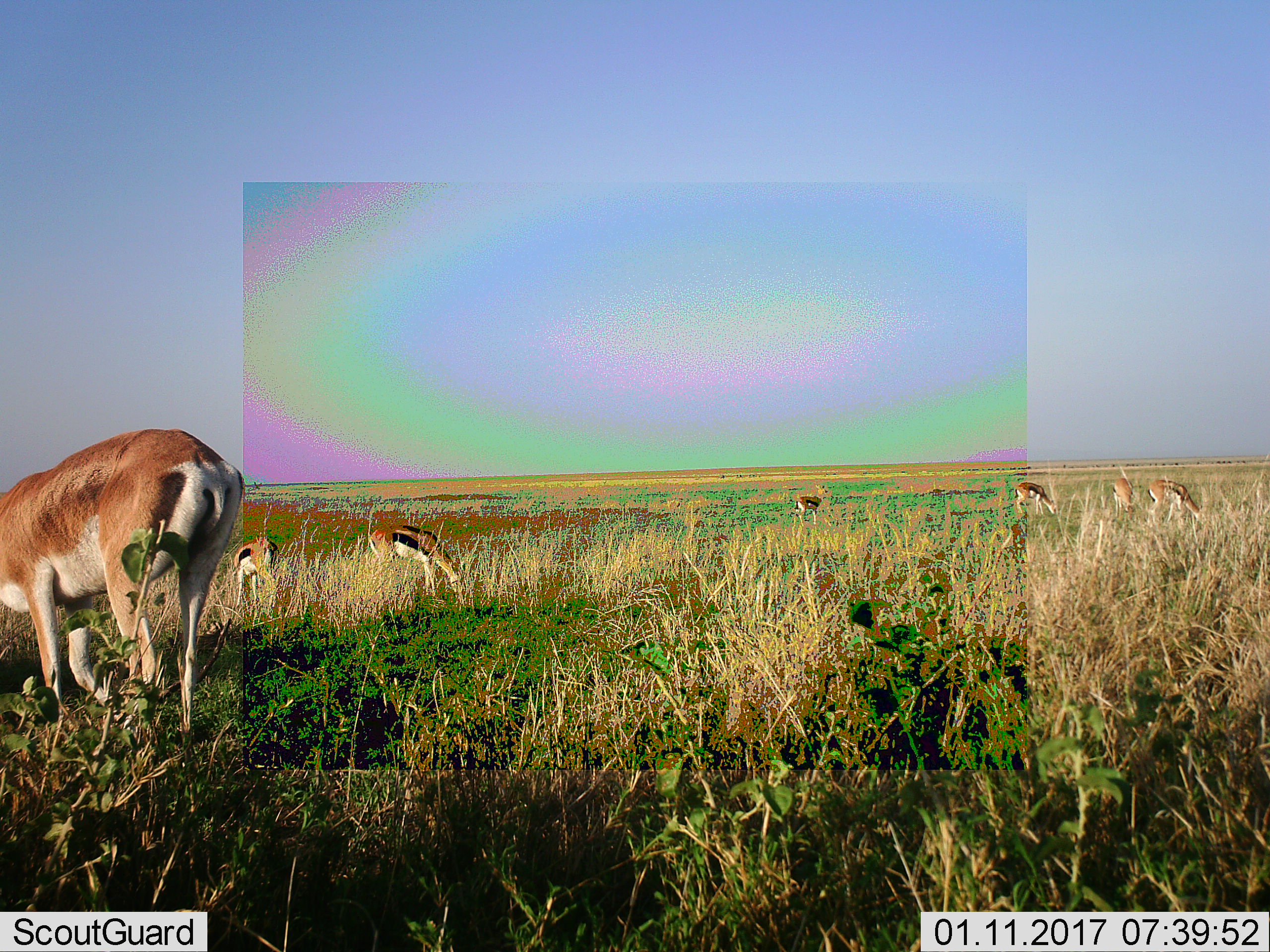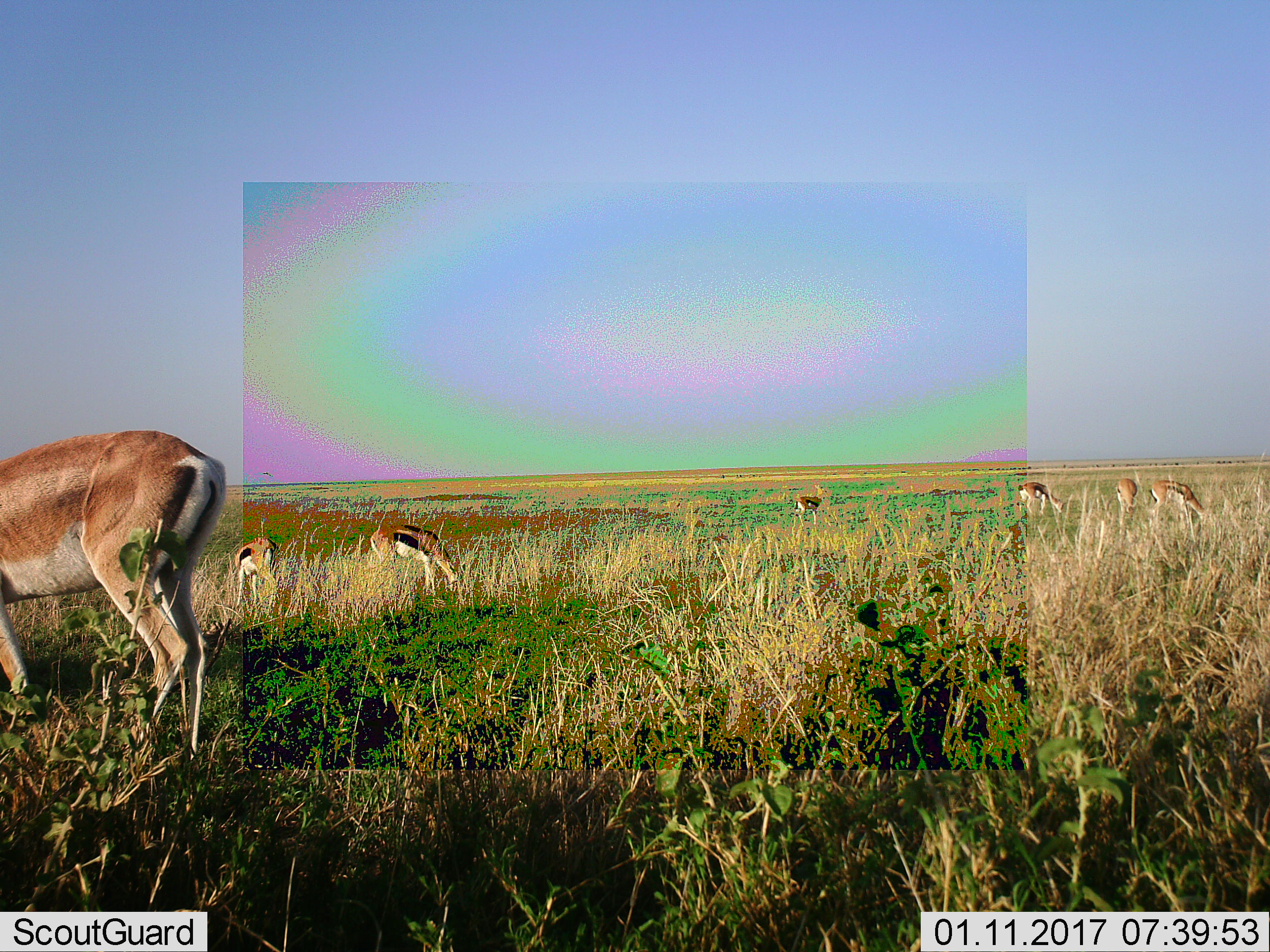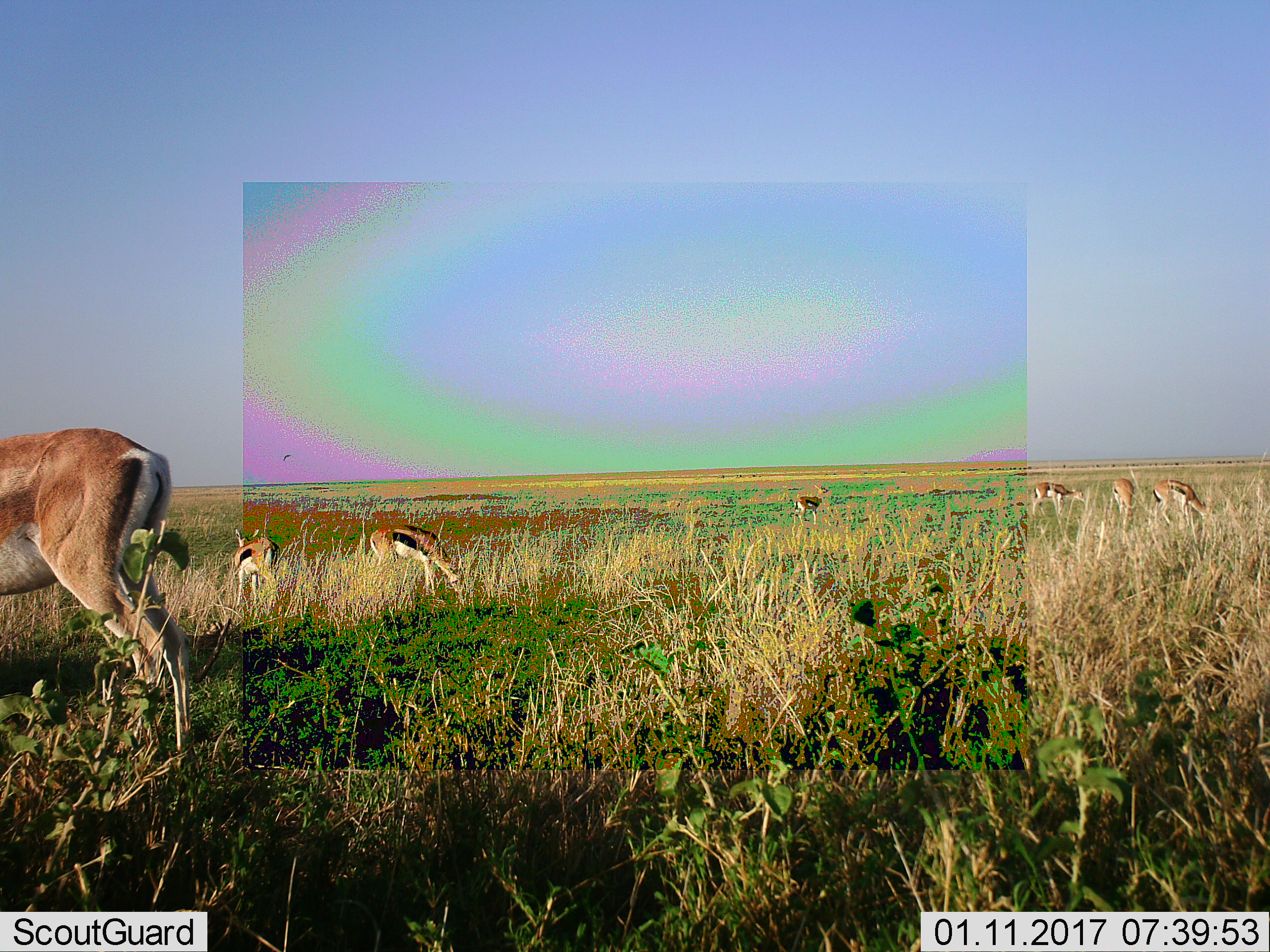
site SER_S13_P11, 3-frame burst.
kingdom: Animalia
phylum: Chordata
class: Mammalia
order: Artiodactyla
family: Bovidae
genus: Eudorcas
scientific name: Eudorcas thomsonii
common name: thomson's gazelle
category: gazellethomsons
Gazellethomsons (thomson's gazelle) (Eudorcas thomsonii), count 7. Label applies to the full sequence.